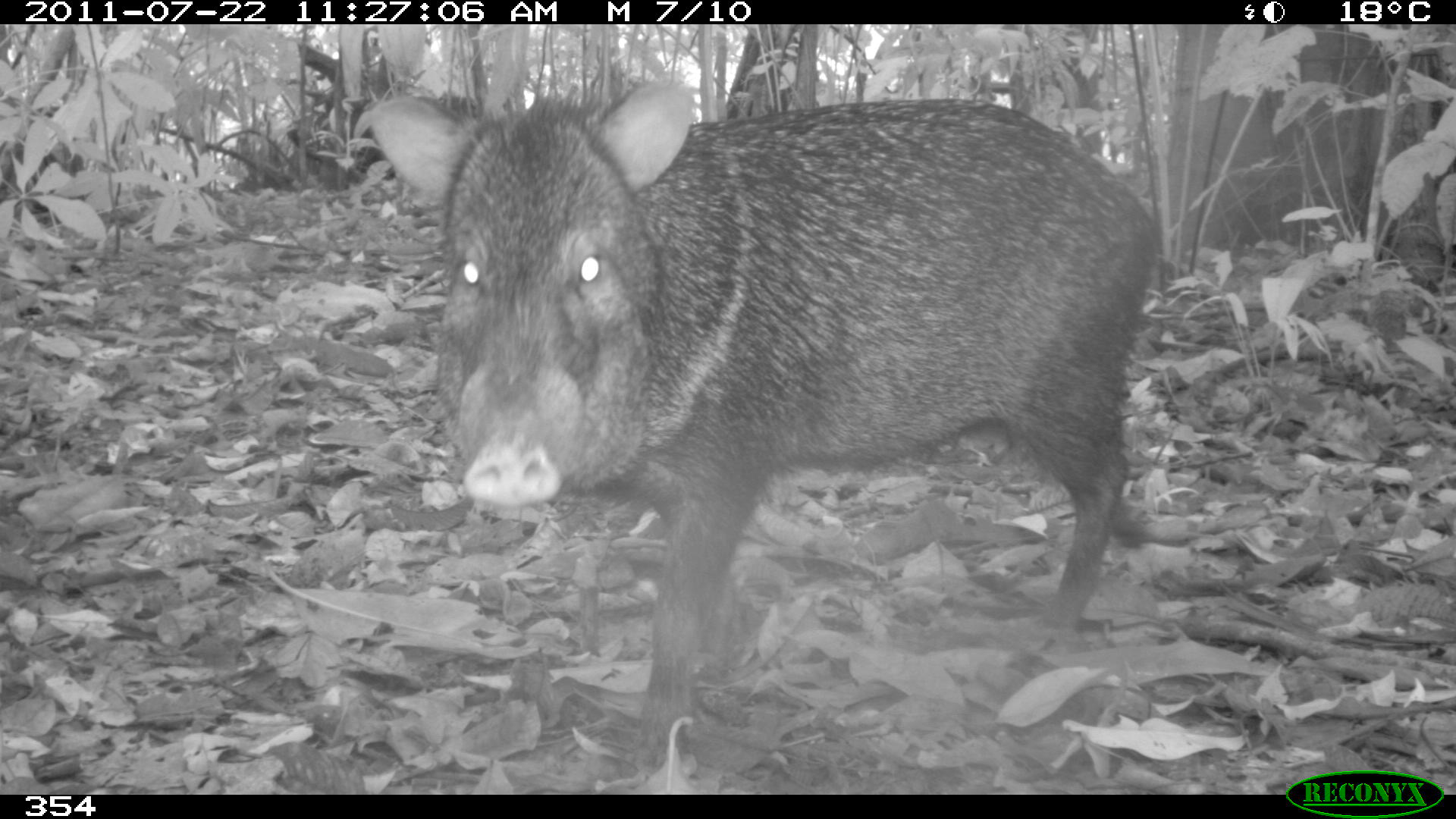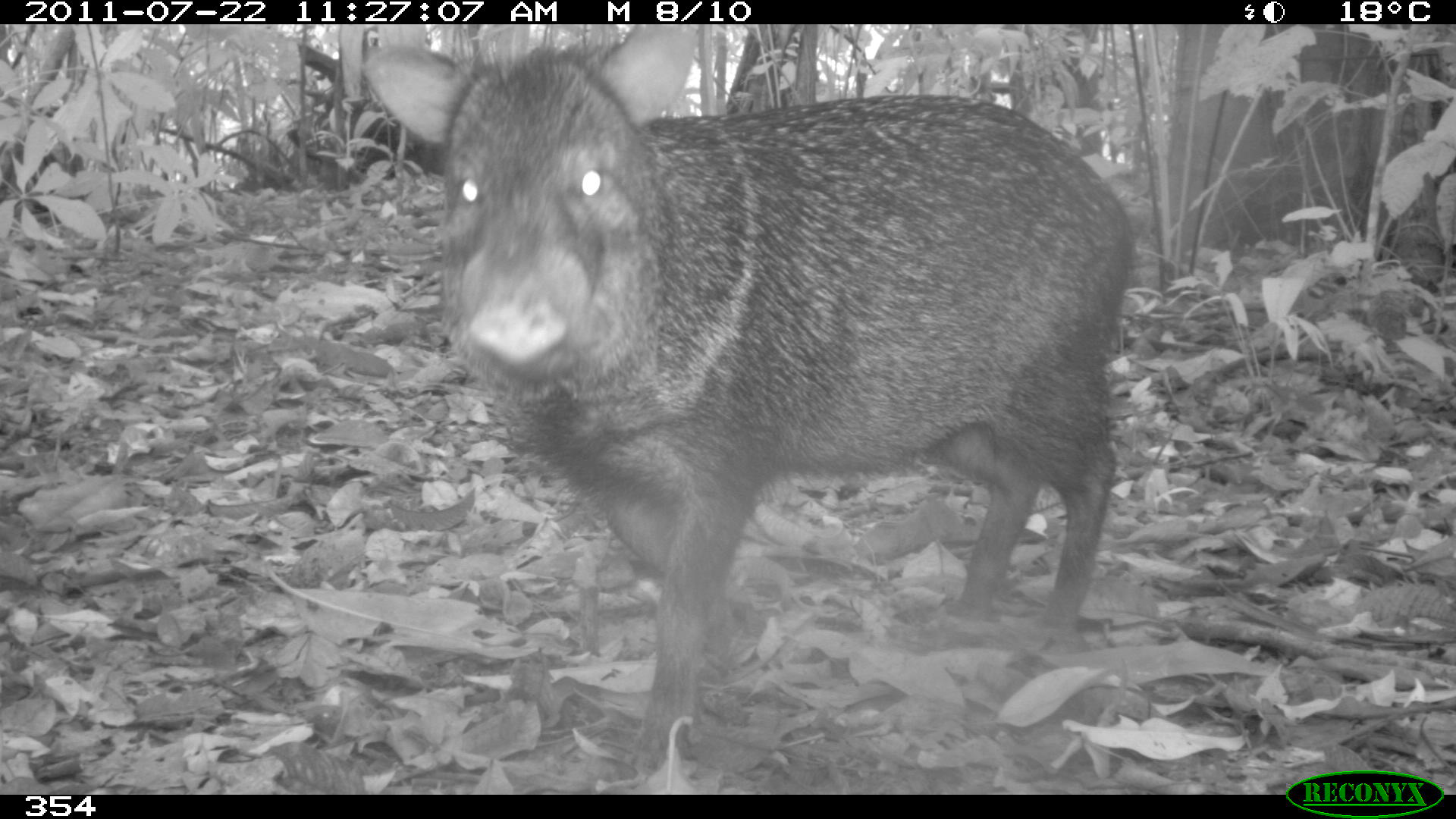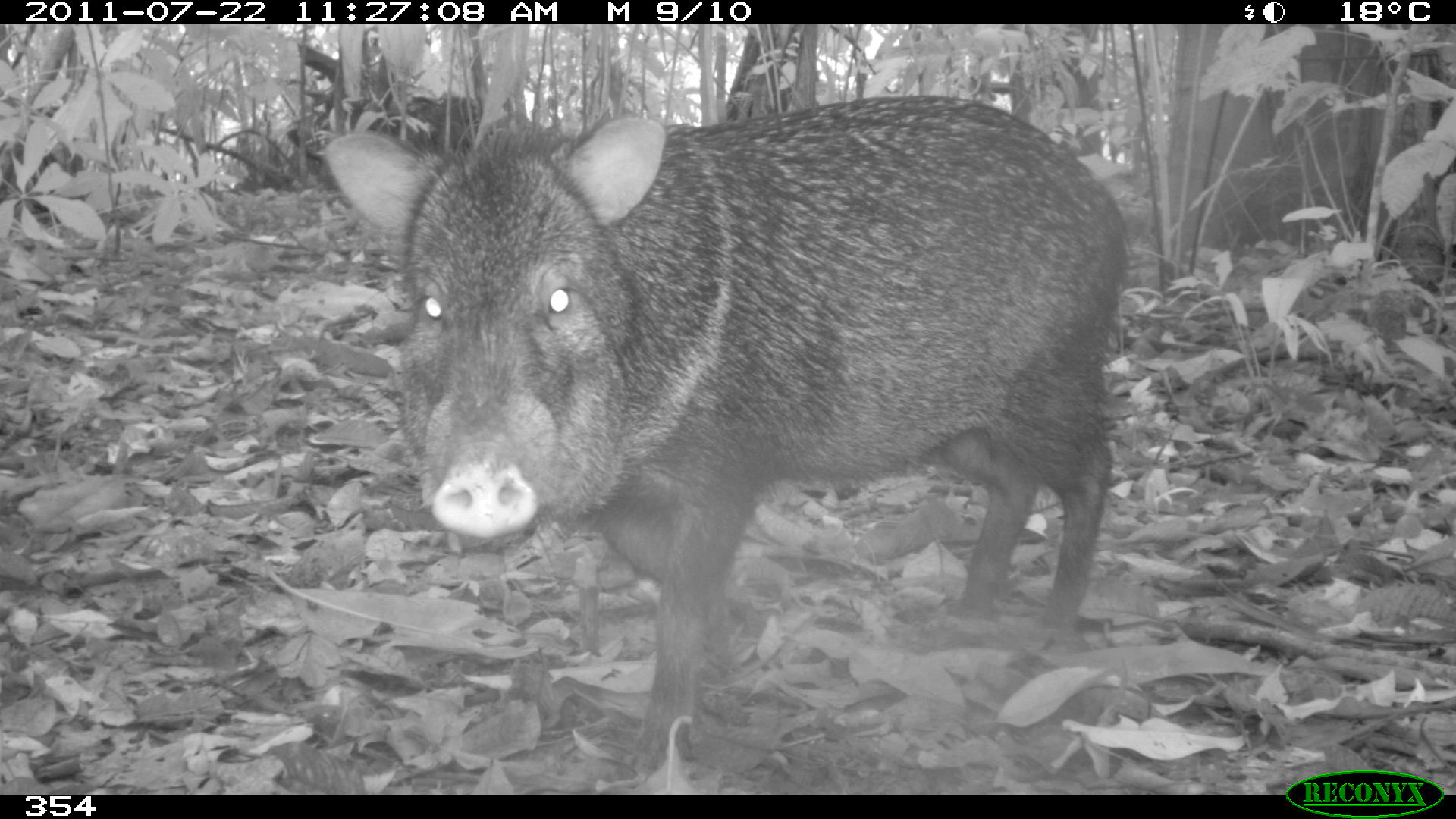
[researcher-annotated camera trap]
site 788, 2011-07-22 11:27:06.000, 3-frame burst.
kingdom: Animalia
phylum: Chordata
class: Mammalia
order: Artiodactyla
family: Tayassuidae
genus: Pecari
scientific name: Pecari tajacu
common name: collared peccary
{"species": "Pecari tajacu (collared peccary)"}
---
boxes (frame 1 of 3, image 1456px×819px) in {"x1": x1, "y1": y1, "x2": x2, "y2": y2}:
pecari tajacu: {"x1": 351, "y1": 79, "x2": 1156, "y2": 777}